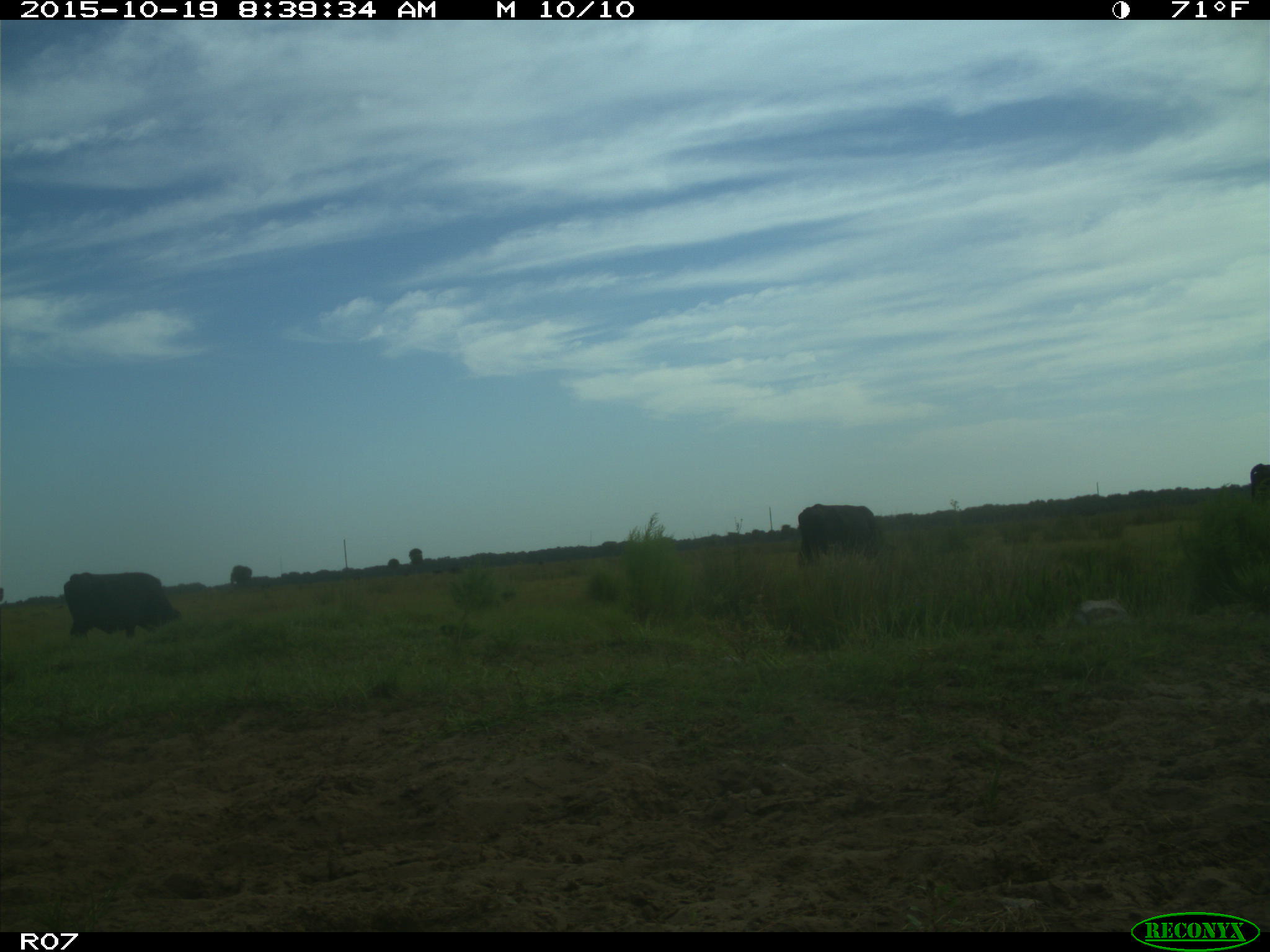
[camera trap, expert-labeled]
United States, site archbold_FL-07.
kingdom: Animalia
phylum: Chordata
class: Mammalia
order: Artiodactyla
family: Bovidae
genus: Bos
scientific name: Bos taurus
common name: domestic cow